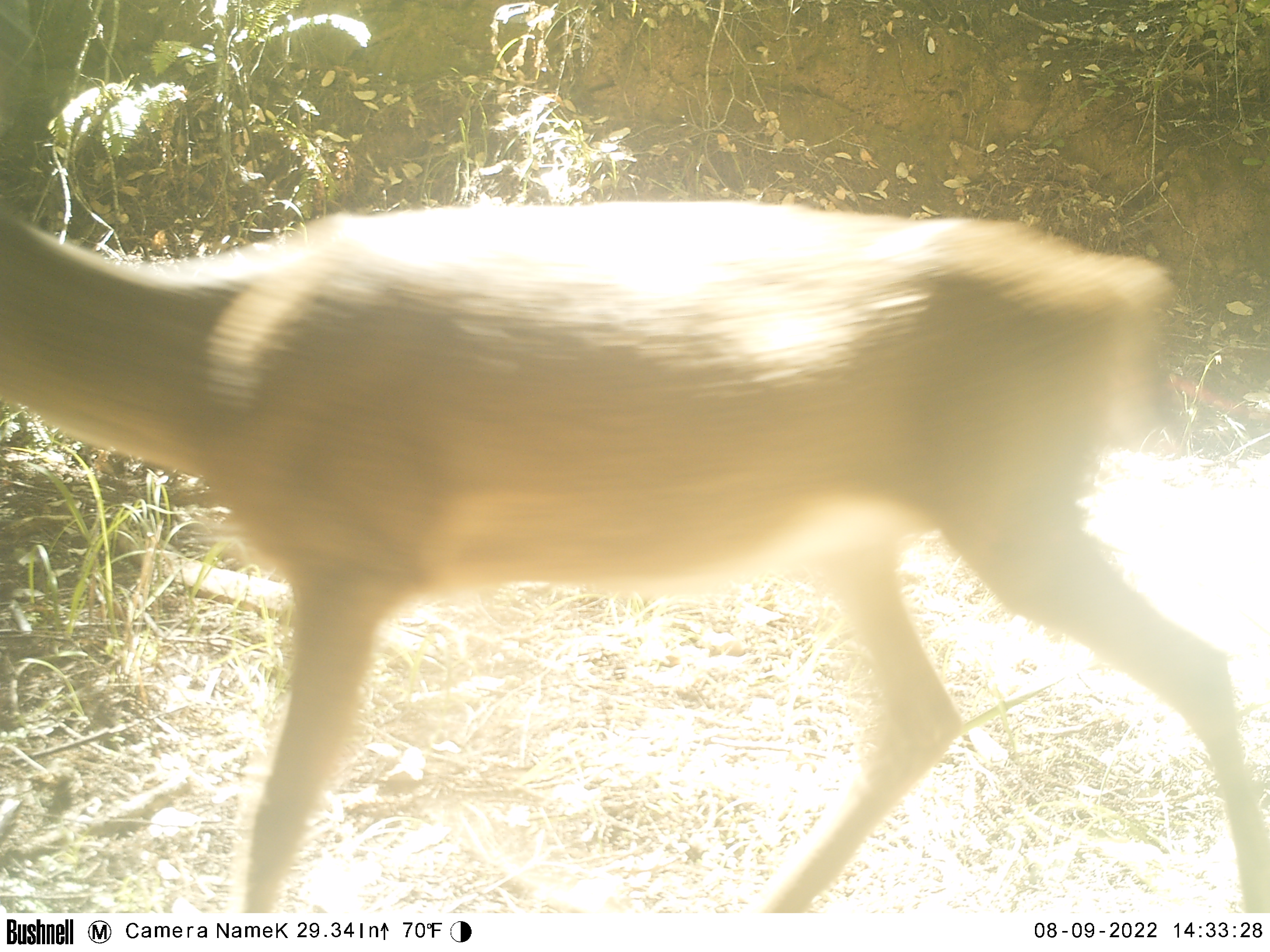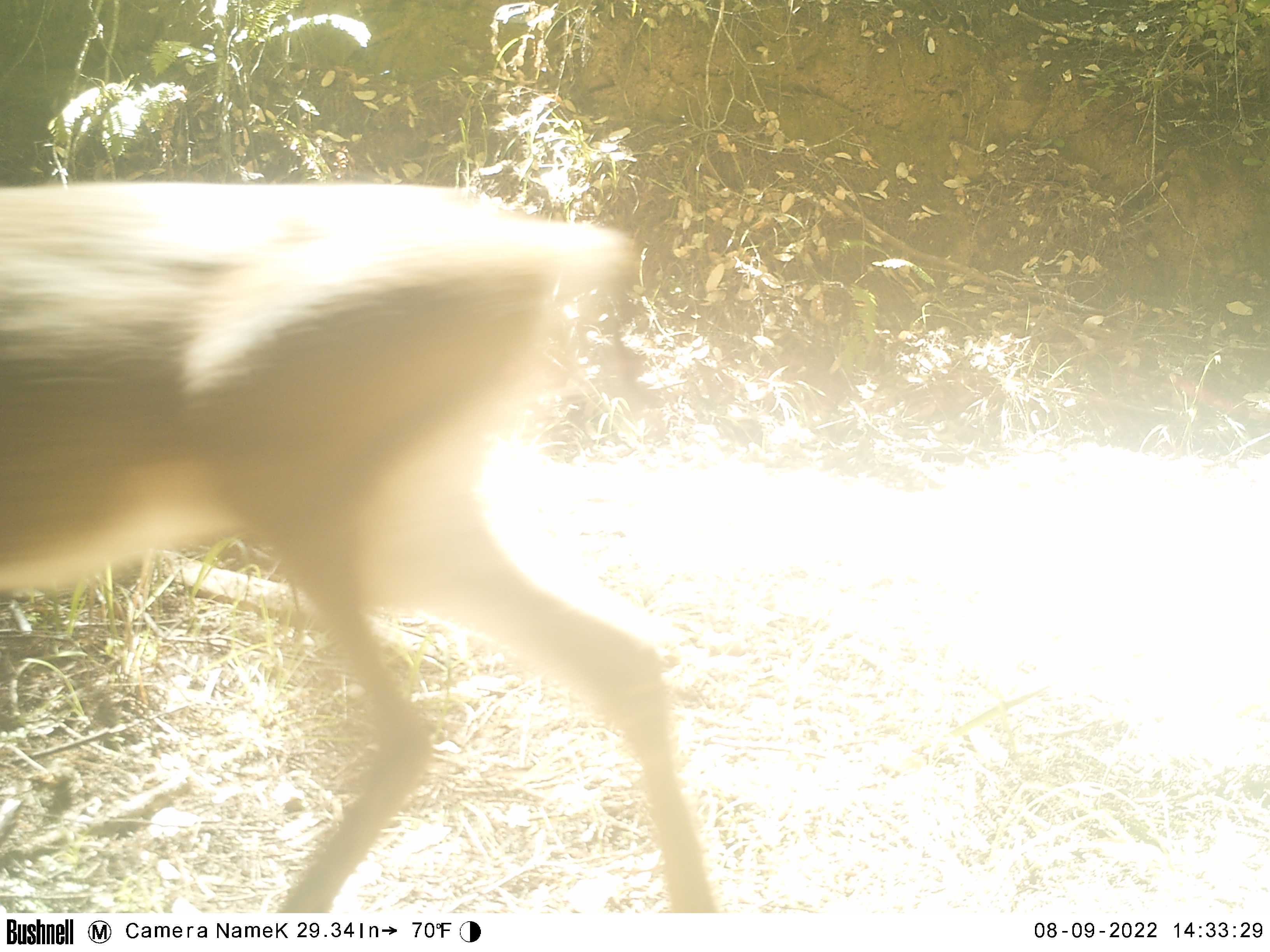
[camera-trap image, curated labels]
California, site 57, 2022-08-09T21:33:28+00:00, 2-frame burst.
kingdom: Animalia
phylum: Chordata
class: Mammalia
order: Artiodactyla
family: Cervidae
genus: Odocoileus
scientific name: Odocoileus hemionus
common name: mule deer